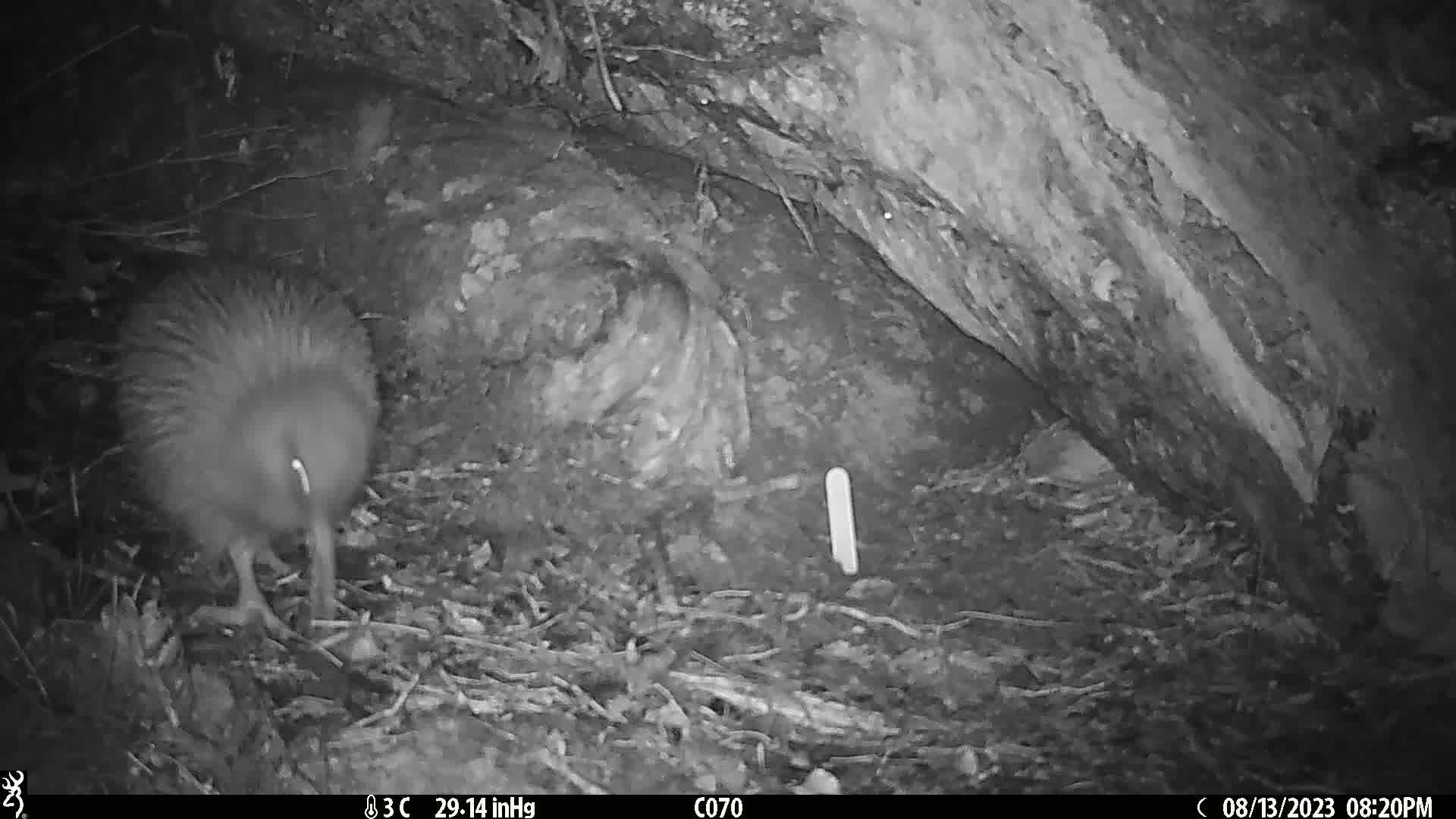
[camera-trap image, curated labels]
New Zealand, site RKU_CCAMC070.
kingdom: Animalia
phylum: Chordata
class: Aves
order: Apterygiformes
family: Apterygidae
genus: Apteryx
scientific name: Apteryx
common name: kiwi